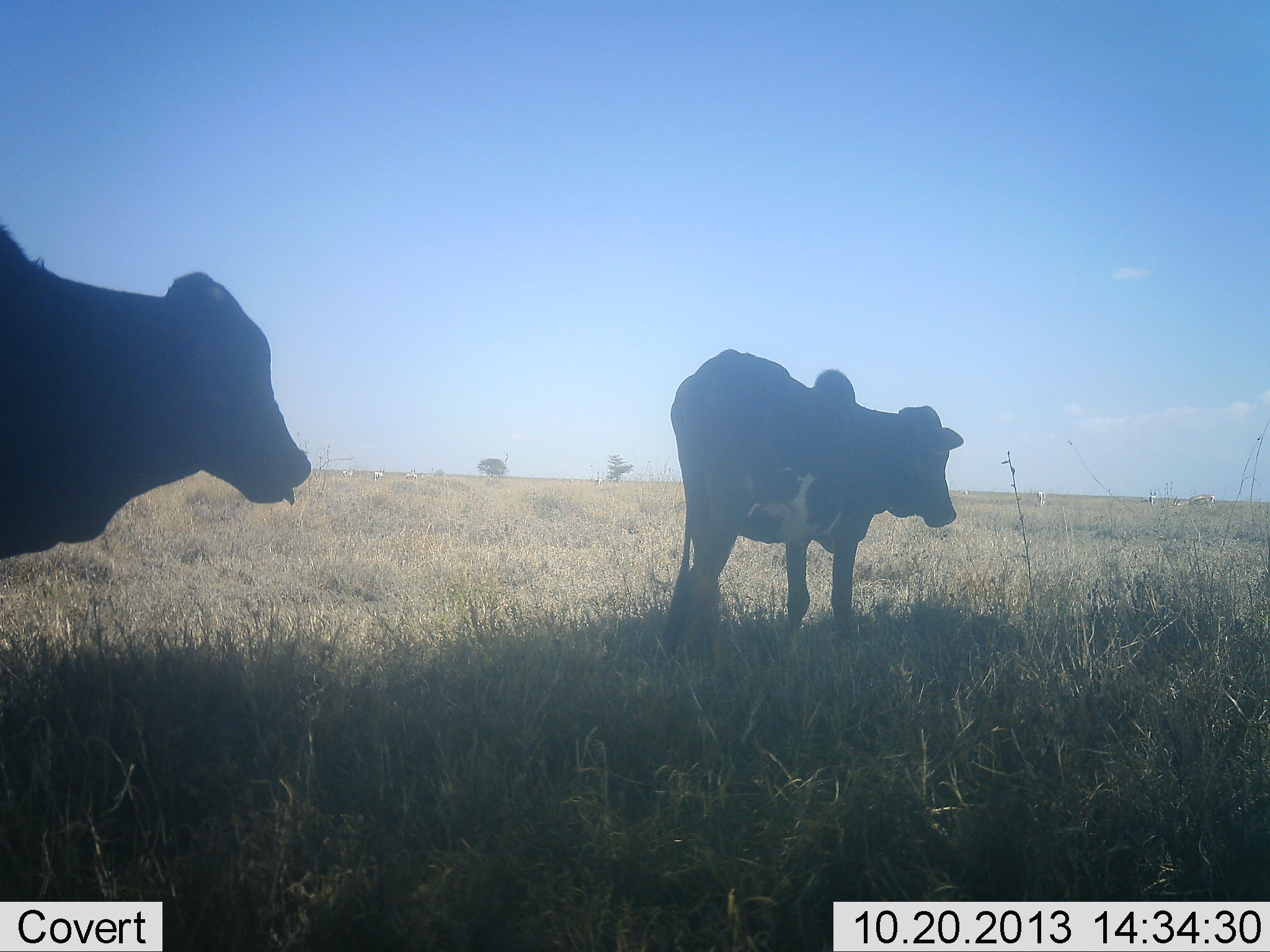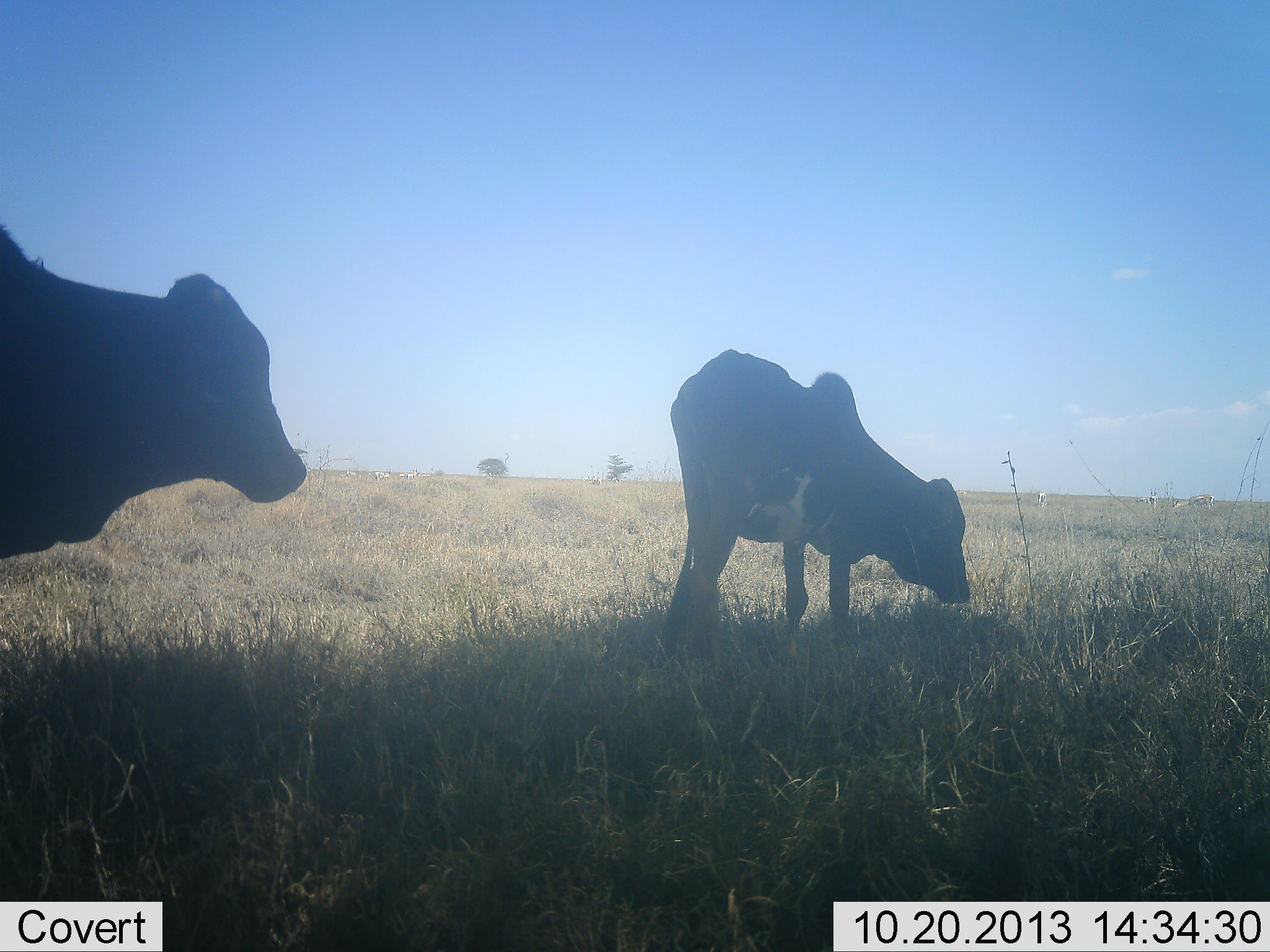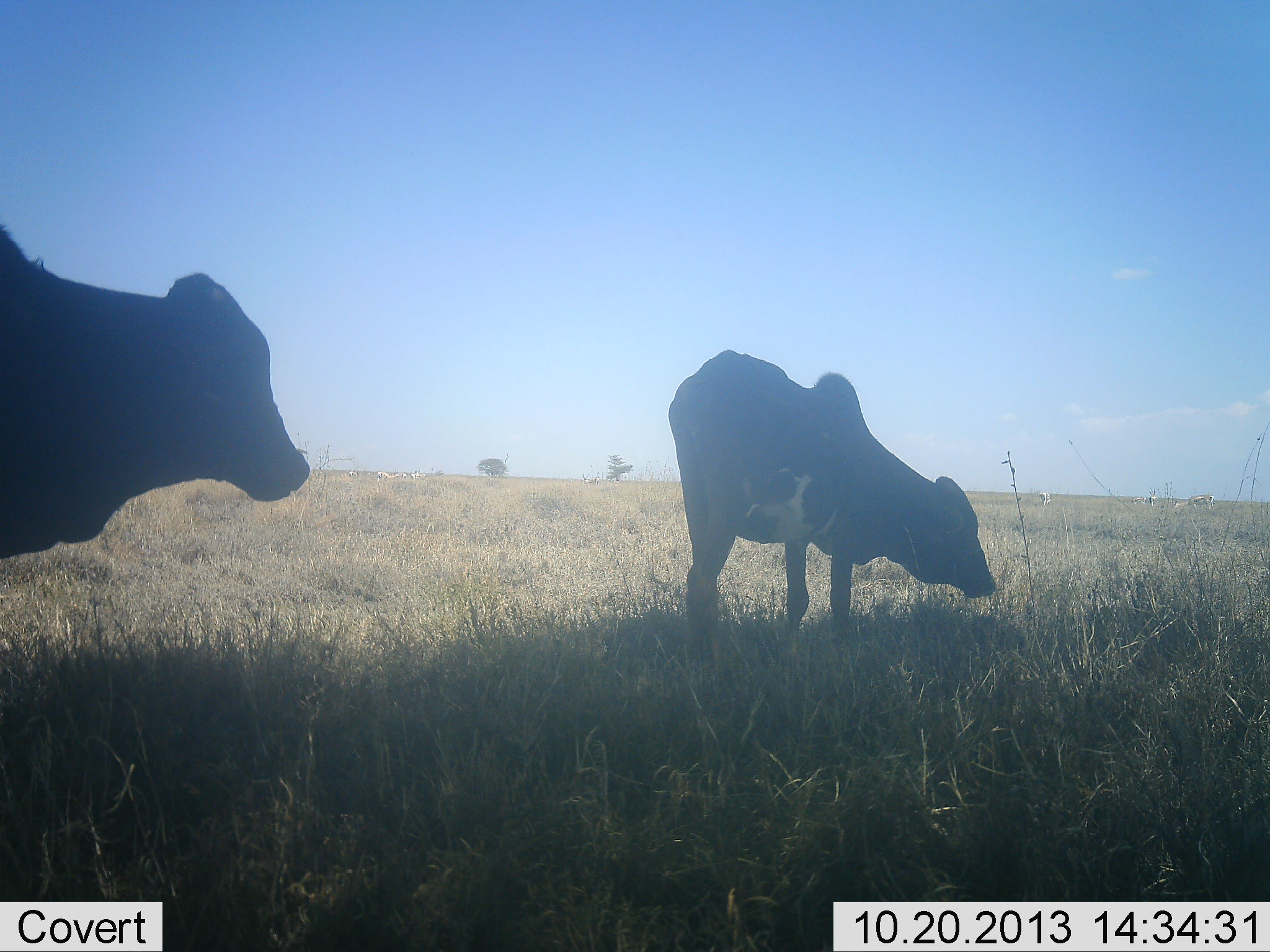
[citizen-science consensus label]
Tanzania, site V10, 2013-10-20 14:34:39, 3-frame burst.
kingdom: Animalia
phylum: Chordata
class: Mammalia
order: Artiodactyla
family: Bovidae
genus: Syncerus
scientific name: Syncerus caffer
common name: cape buffalo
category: buffalo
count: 2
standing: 65%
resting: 6%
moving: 0%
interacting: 0%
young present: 0%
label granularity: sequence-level